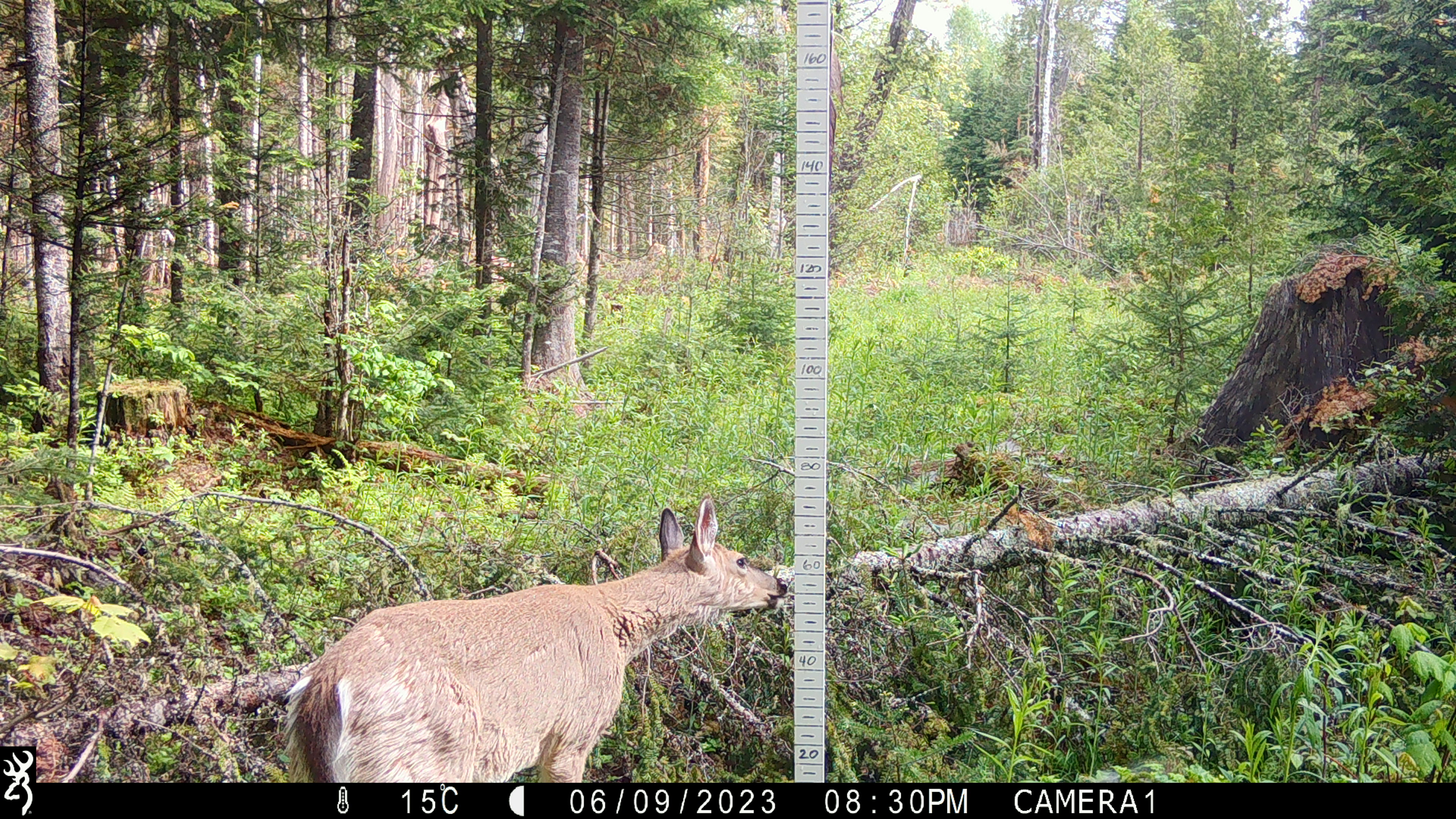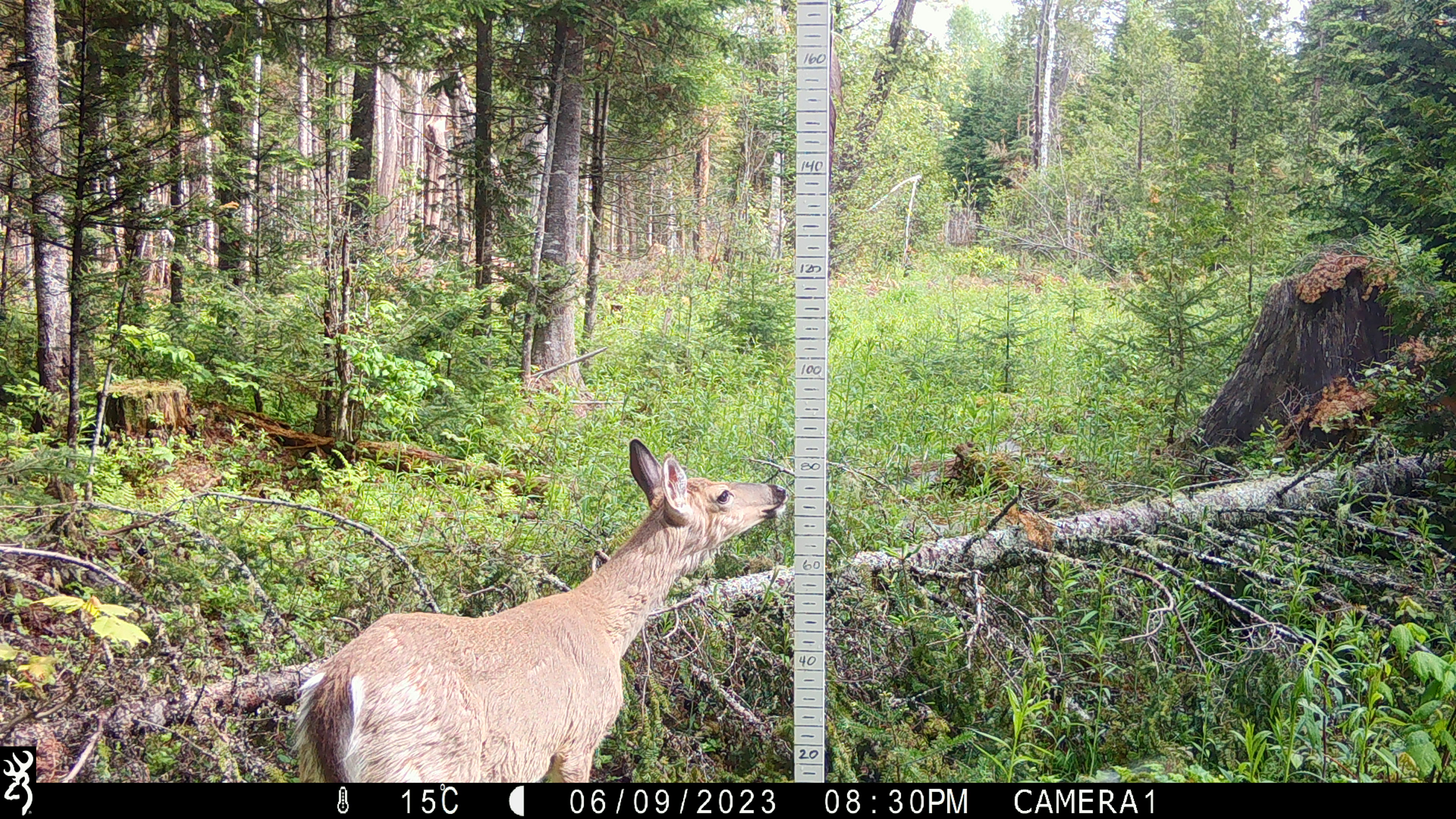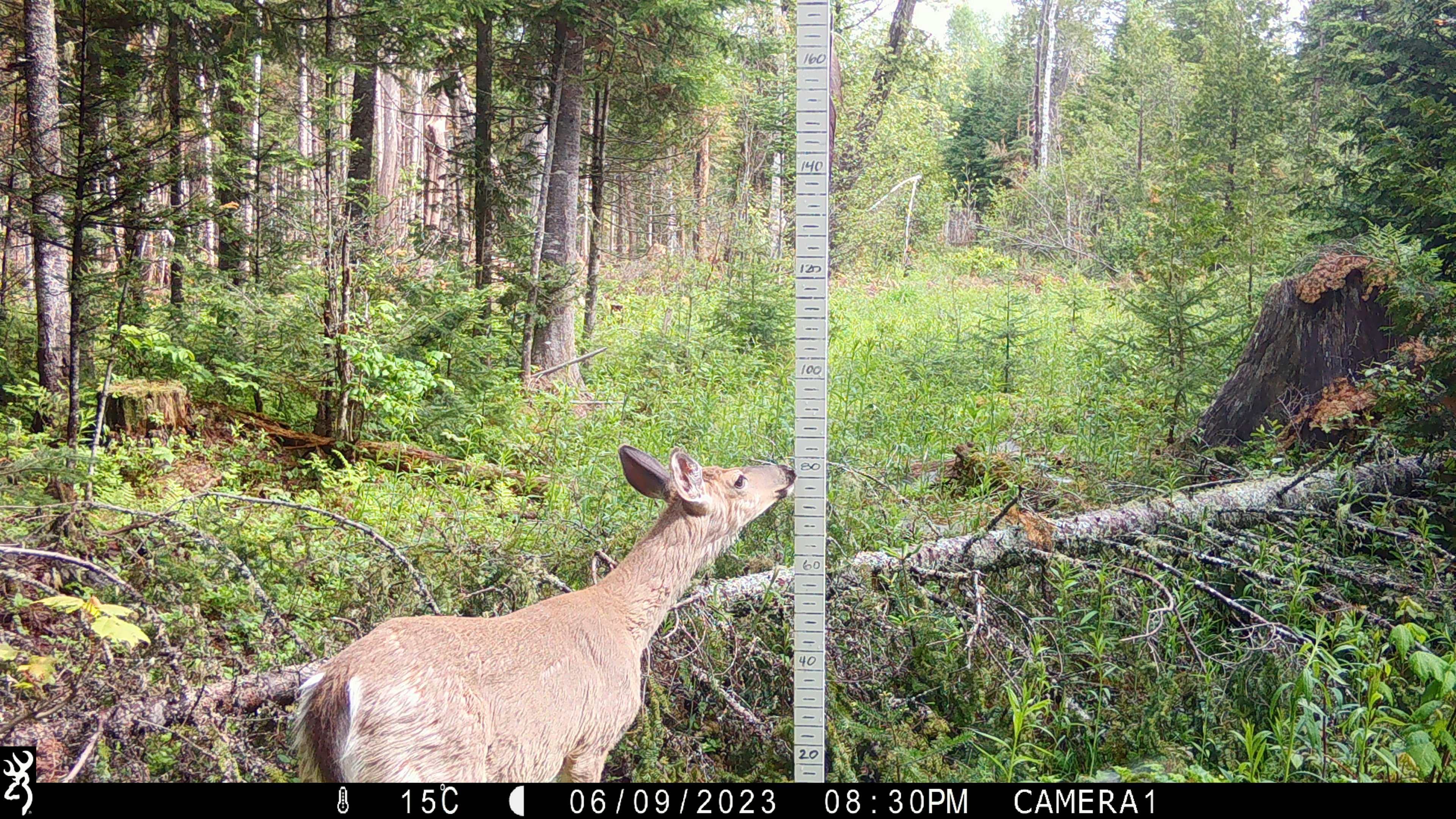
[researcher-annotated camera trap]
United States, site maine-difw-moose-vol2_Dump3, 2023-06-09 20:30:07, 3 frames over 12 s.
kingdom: Animalia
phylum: Chordata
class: Mammalia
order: Artiodactyla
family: Cervidae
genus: Odocoileus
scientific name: Odocoileus virginianus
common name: white-tailed deer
White-tailed deer (Odocoileus virginianus).